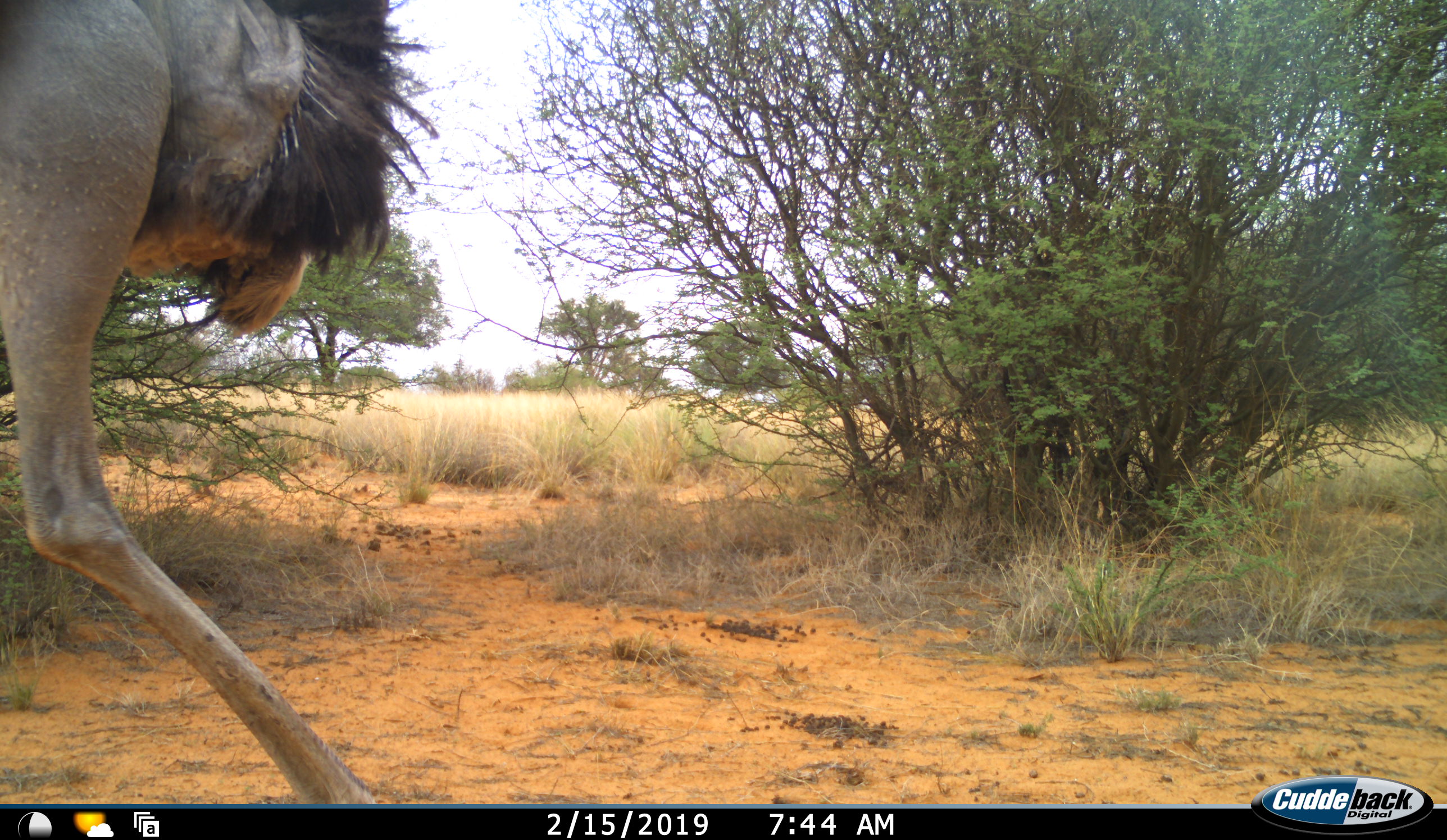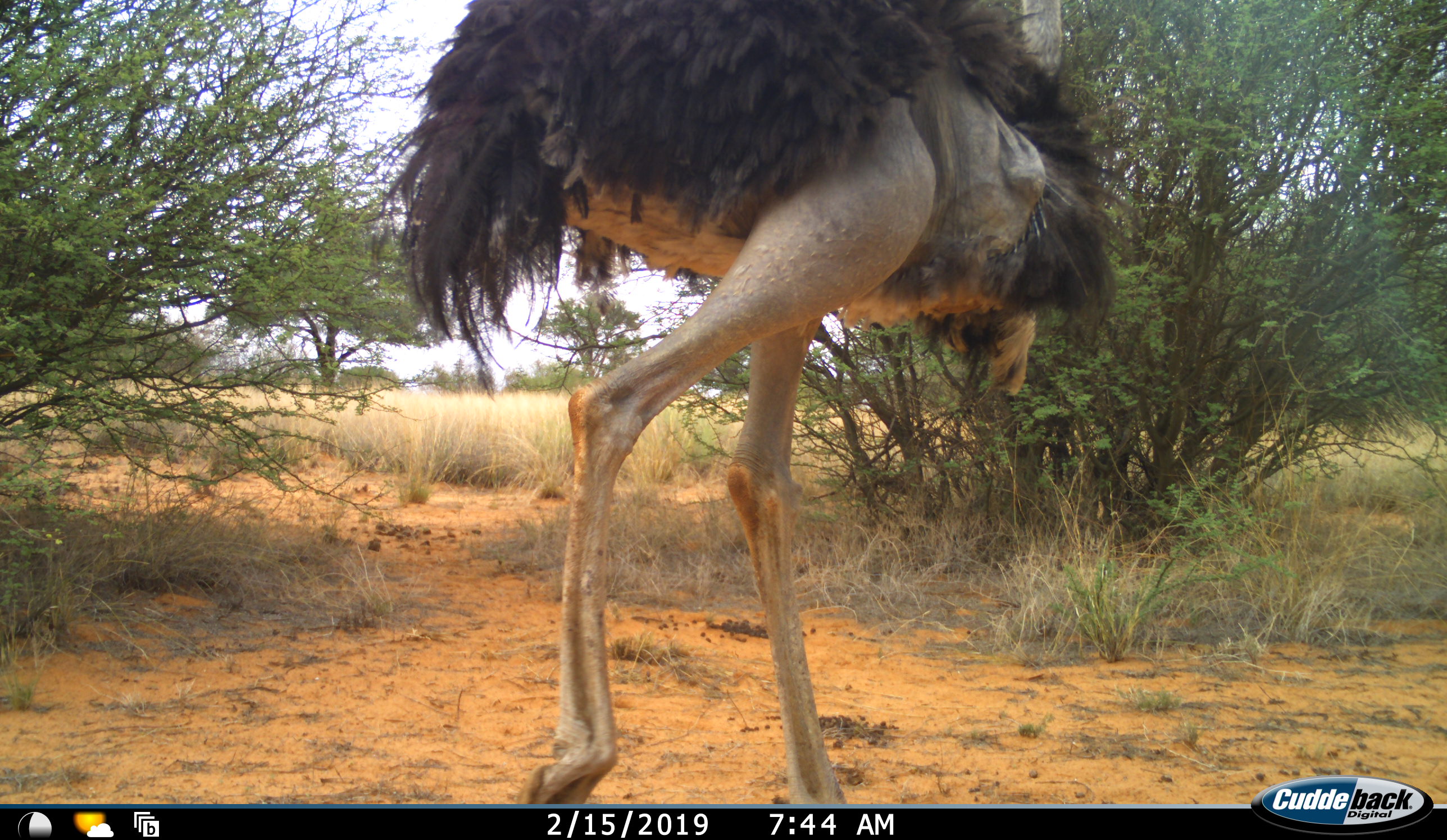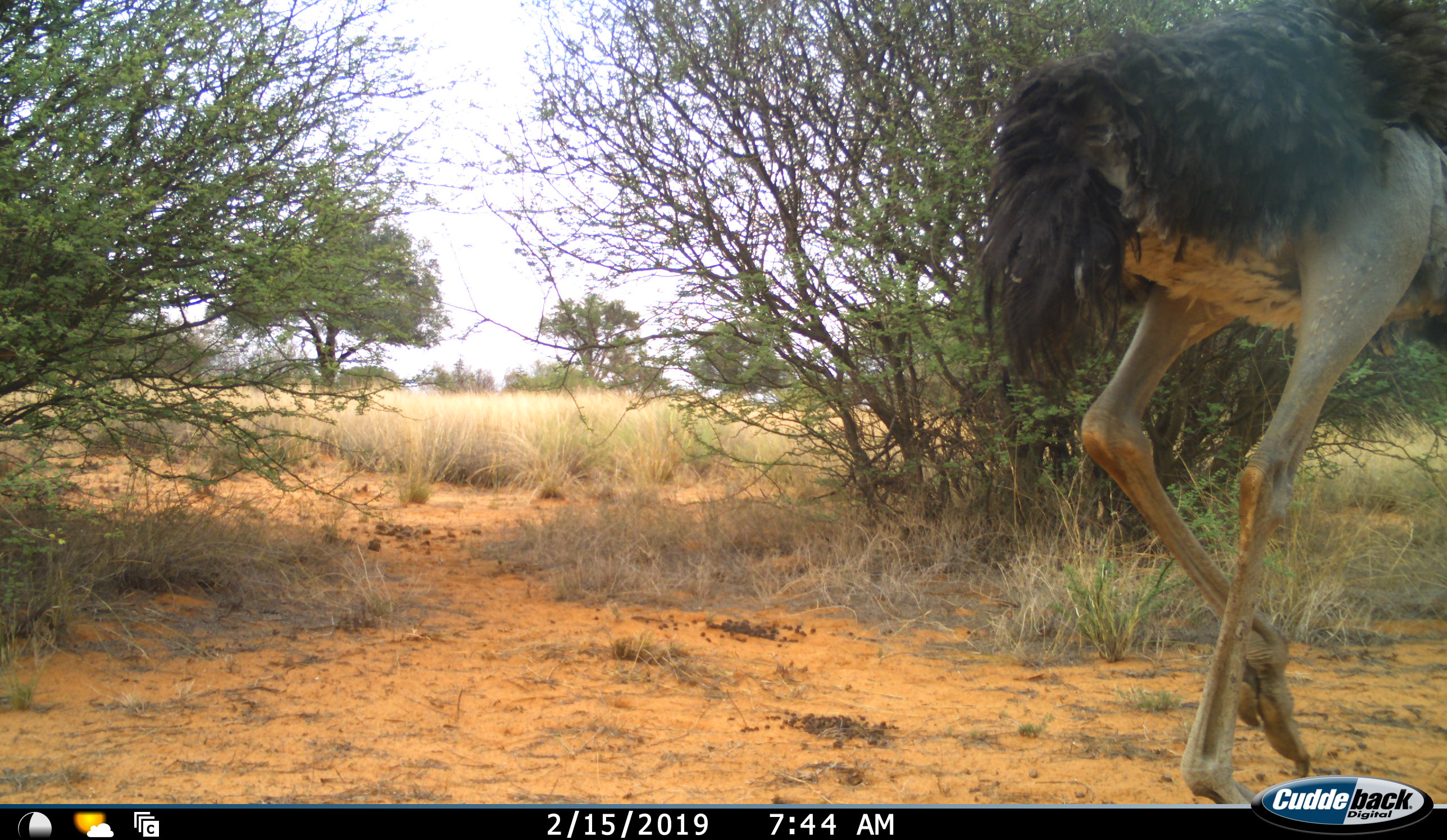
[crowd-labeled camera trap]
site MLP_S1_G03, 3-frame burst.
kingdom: Animalia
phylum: Chordata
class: Aves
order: Struthioniformes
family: Struthionidae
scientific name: Struthionidae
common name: ostrich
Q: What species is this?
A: Ostrich (Struthionidae).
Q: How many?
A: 1.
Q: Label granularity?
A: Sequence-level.